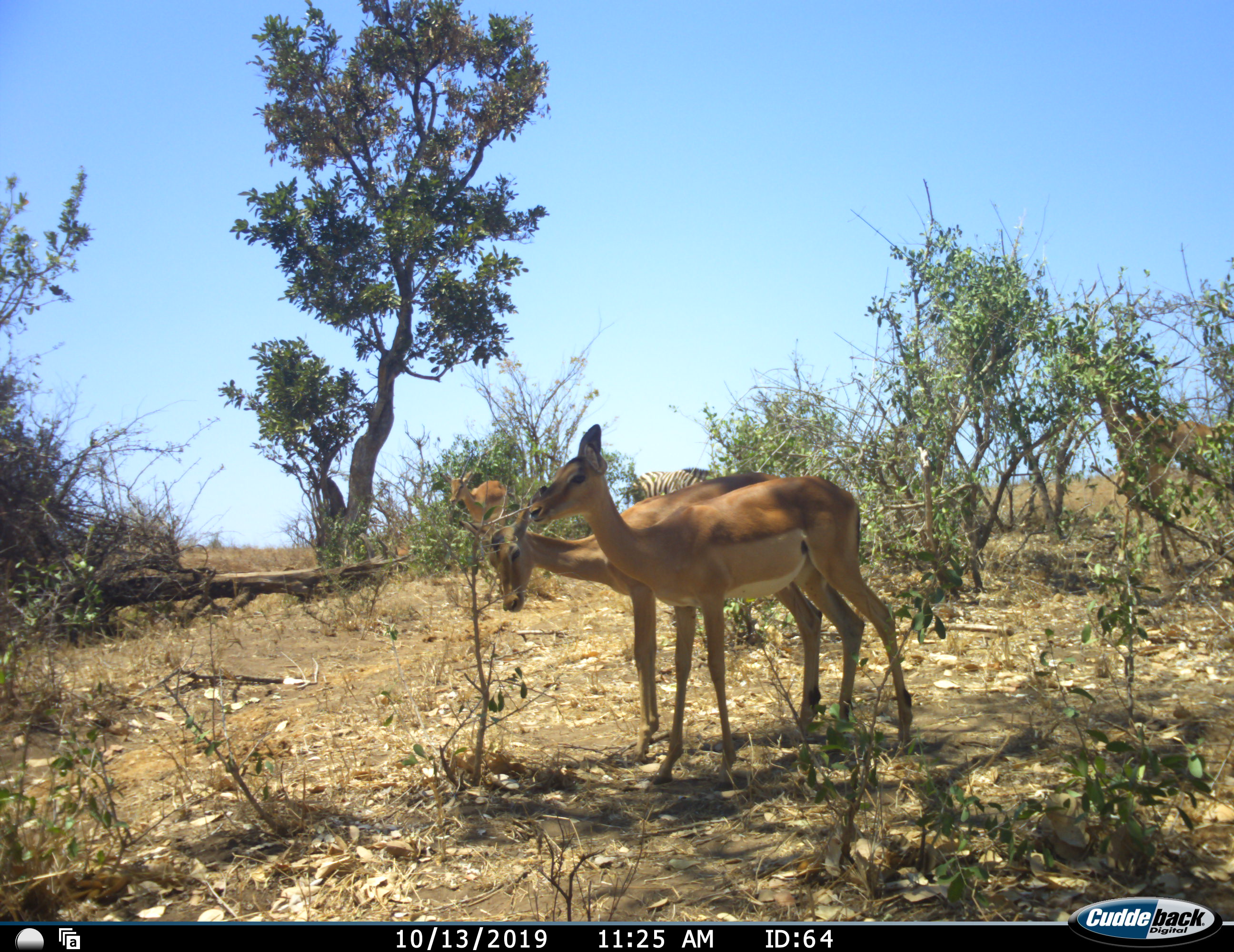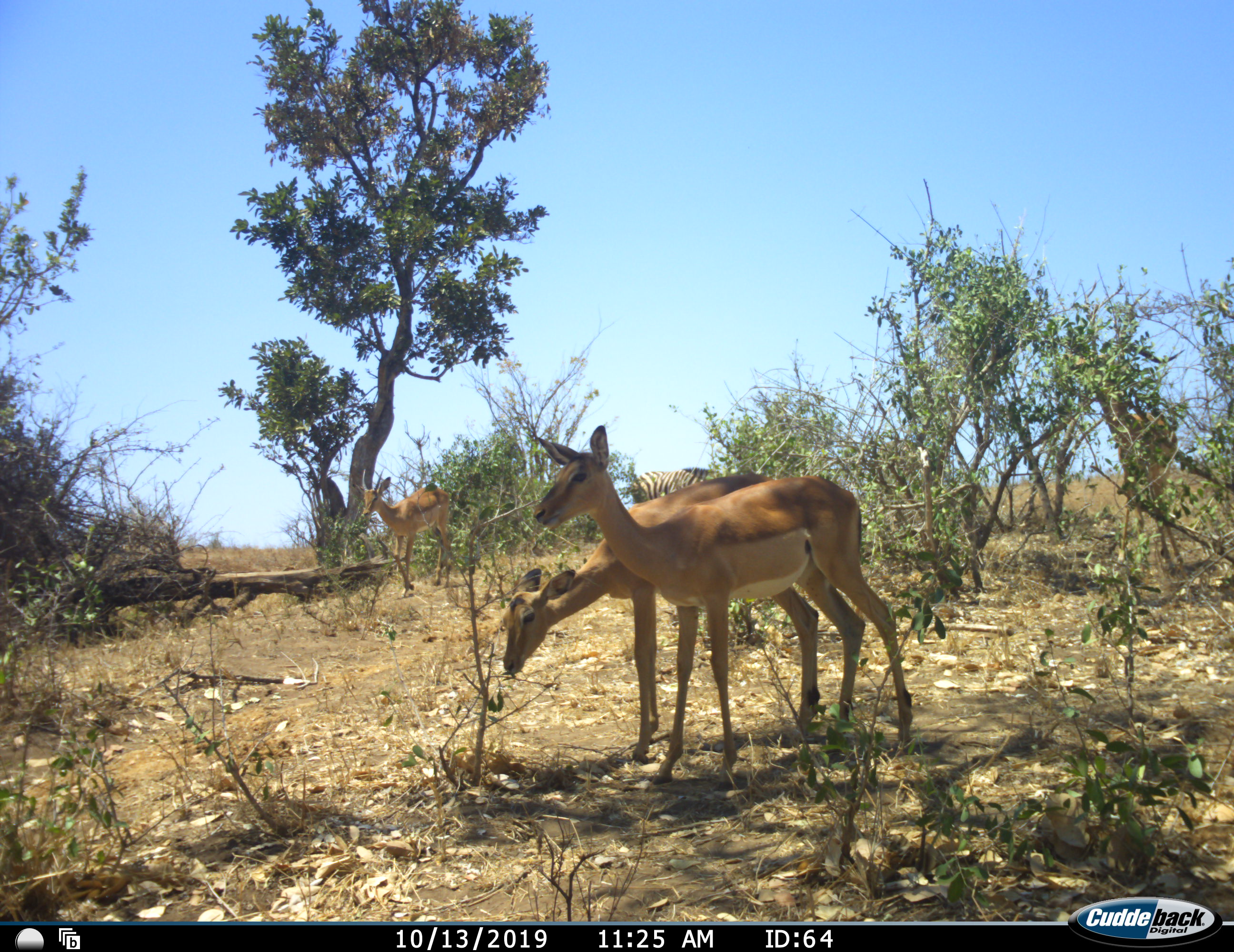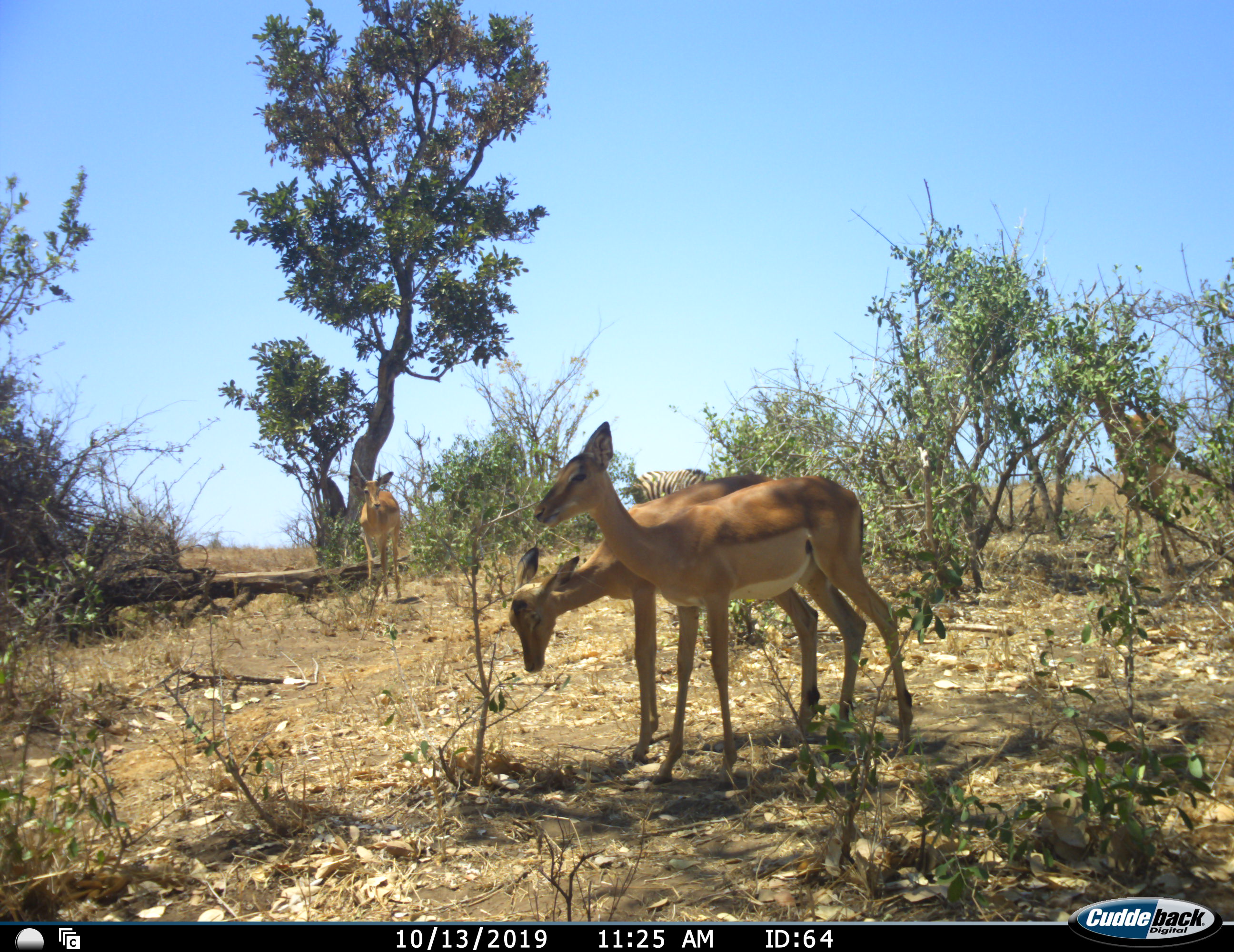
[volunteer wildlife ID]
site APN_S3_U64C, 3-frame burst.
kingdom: Animalia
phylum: Chordata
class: Mammalia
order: Artiodactyla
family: Bovidae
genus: Aepyceros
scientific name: Aepyceros melampus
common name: impala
Impala (Aepyceros melampus), count 4. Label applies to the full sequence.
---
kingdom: Animalia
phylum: Chordata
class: Mammalia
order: Perissodactyla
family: Equidae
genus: Equus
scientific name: Equus quagga burchellii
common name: burchell's zebra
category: zebraburchells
Zebraburchells (burchell's zebra) (Equus quagga burchellii), count 1. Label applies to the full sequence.